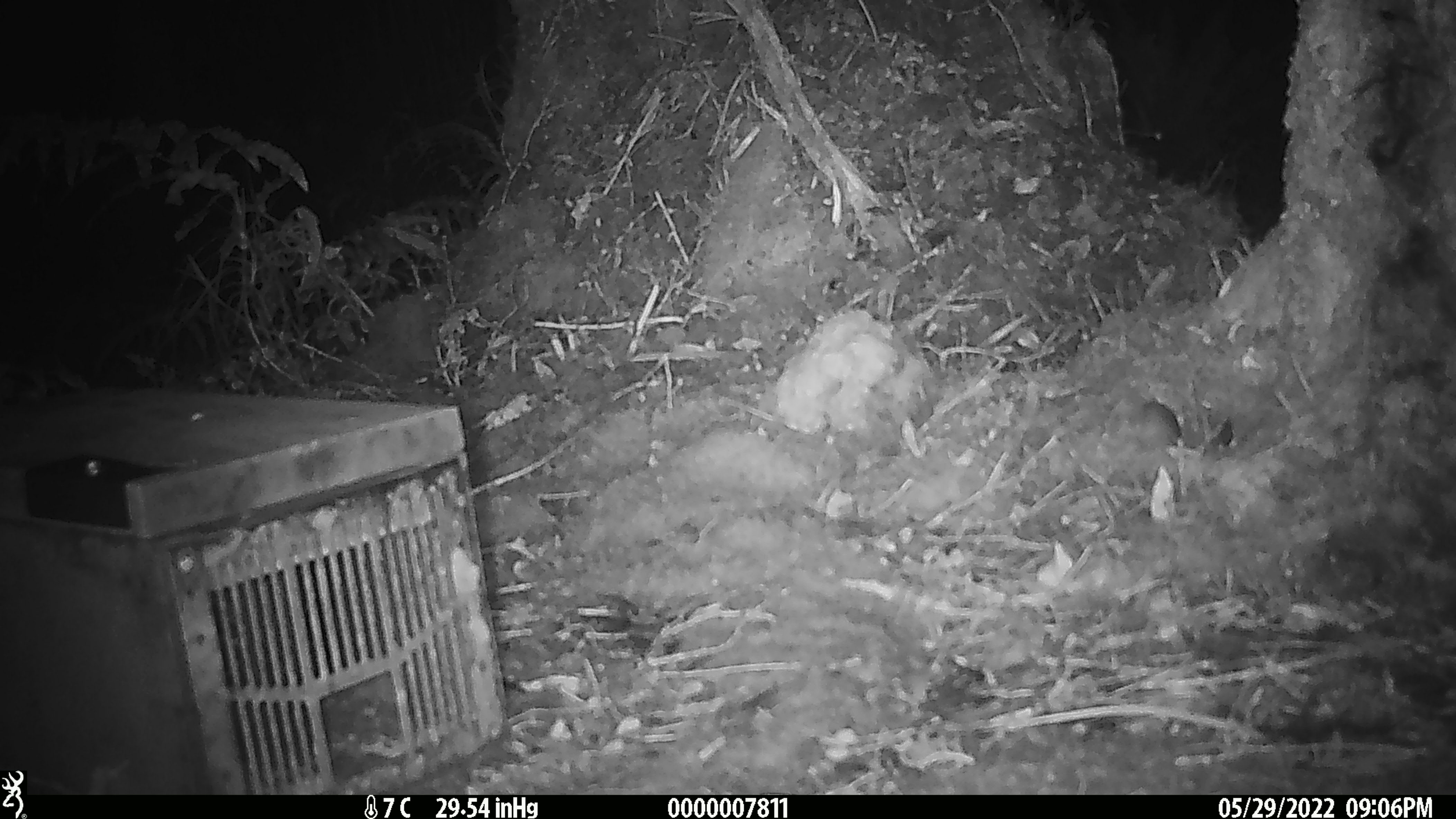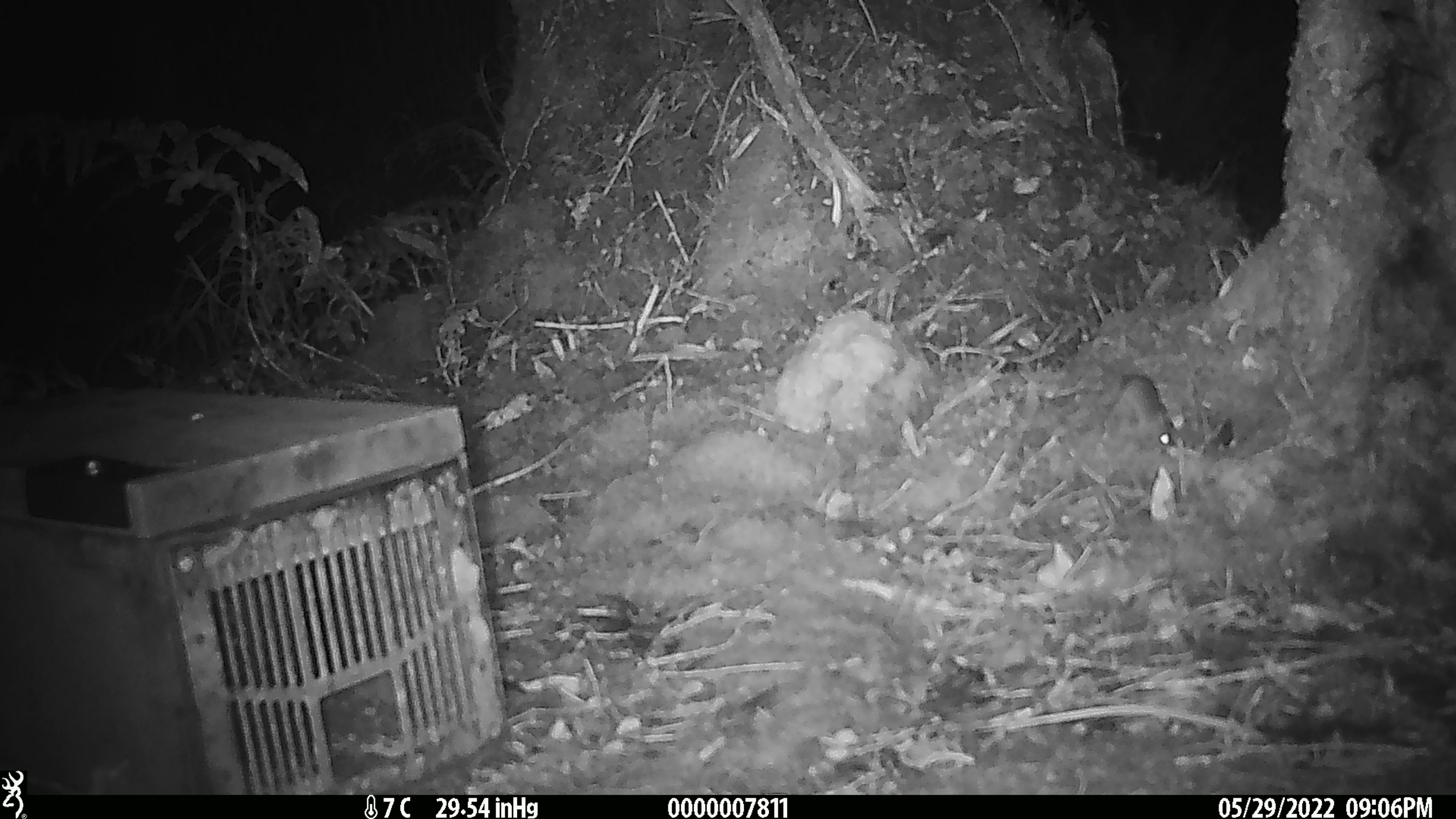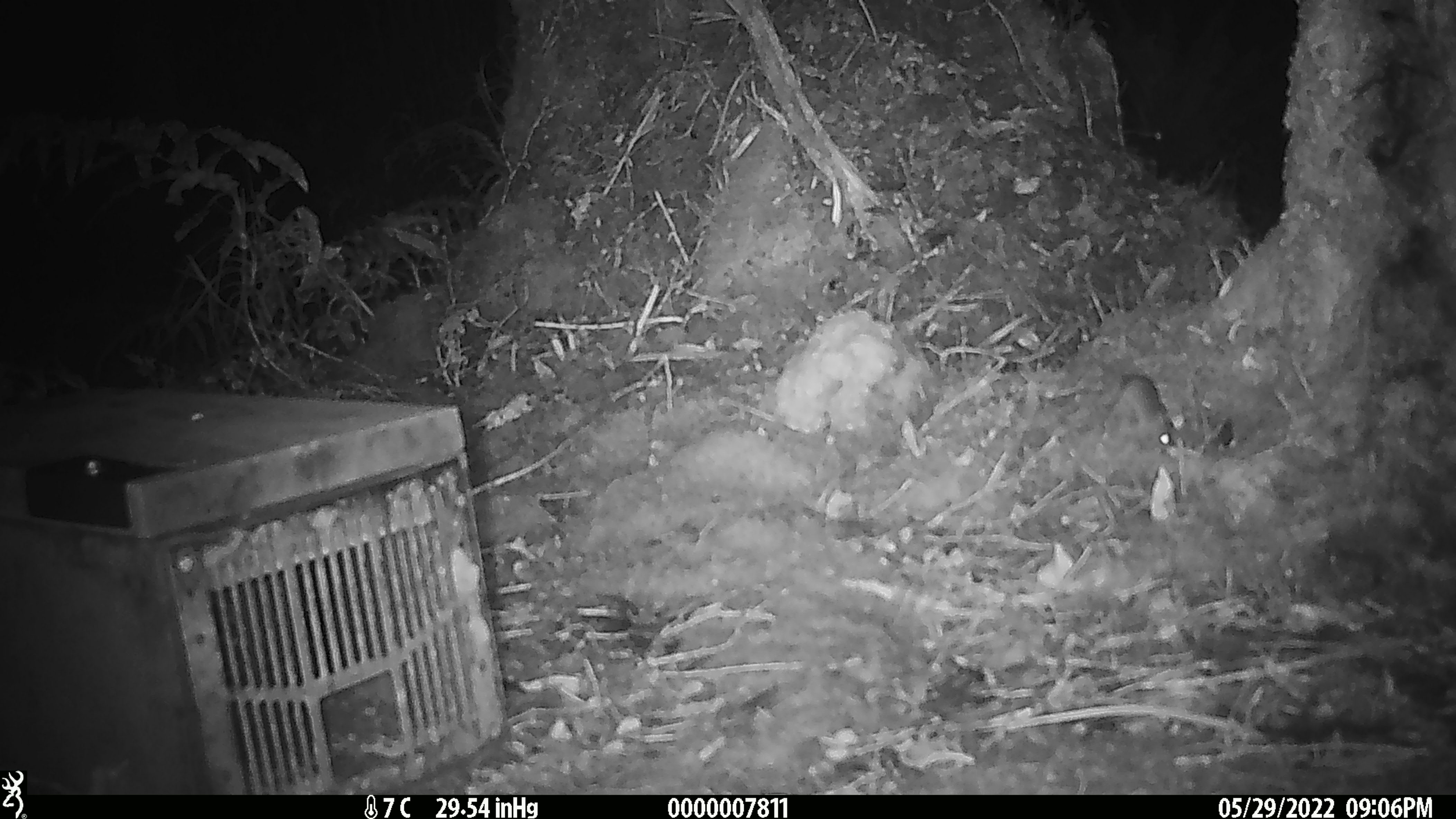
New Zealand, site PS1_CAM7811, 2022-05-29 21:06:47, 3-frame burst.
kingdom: Animalia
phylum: Chordata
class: Mammalia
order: Rodentia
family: Muridae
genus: Mus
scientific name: Mus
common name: mouse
Mouse (Mus).